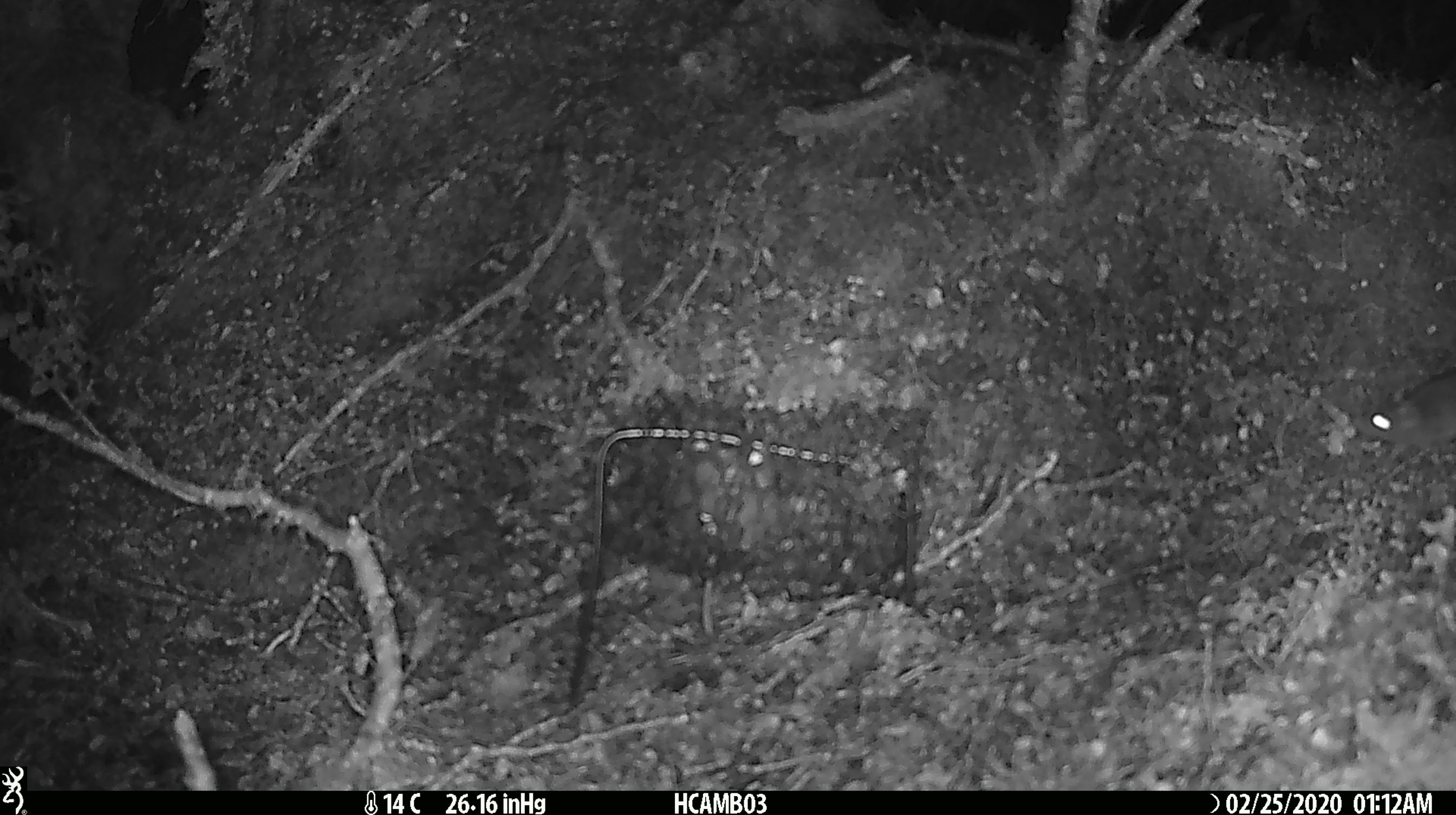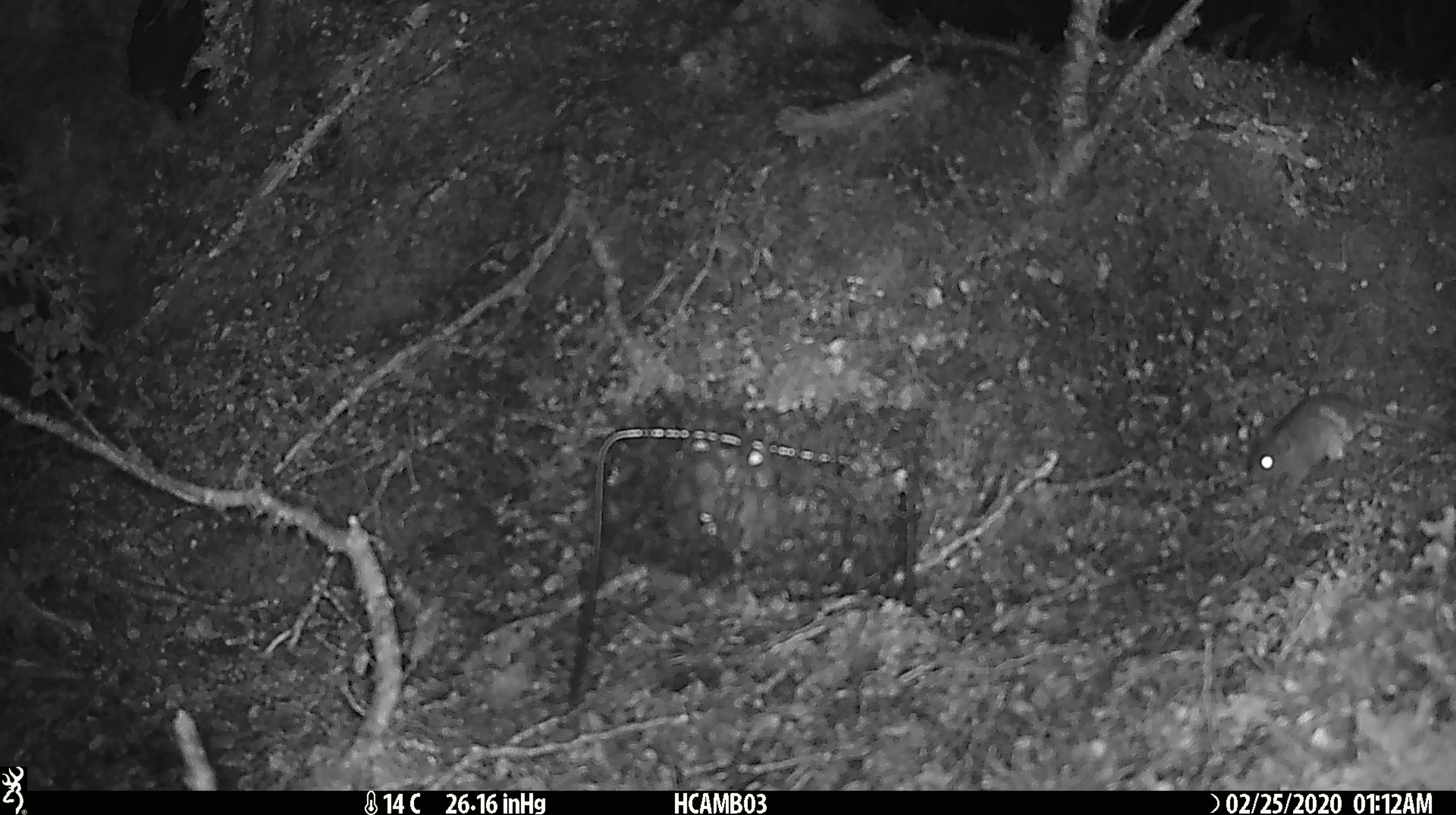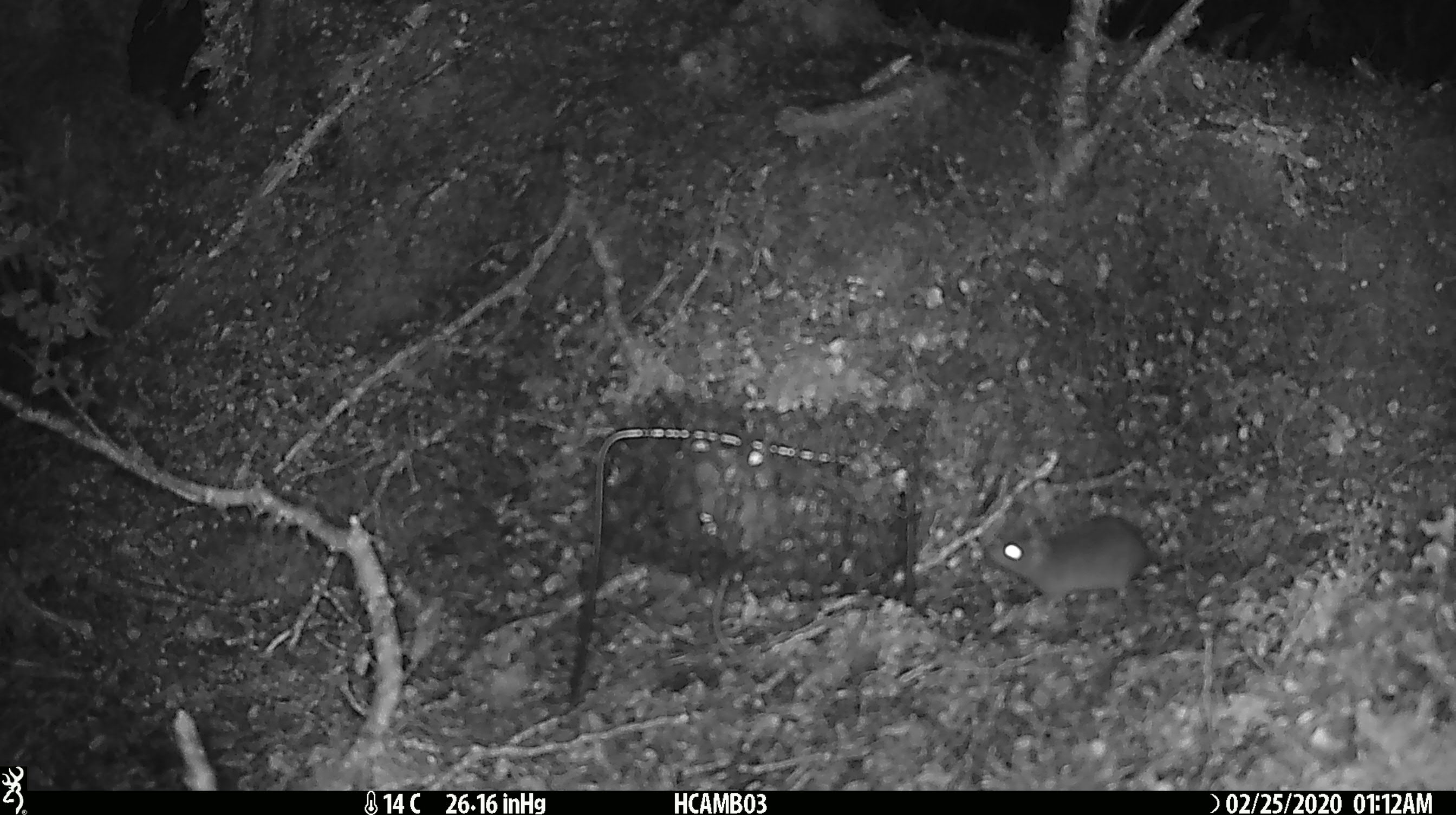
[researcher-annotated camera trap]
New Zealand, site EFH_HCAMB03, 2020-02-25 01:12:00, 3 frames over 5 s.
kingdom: Animalia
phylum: Chordata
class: Mammalia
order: Rodentia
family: Muridae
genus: Mus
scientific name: Mus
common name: mouse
Mouse (Mus).